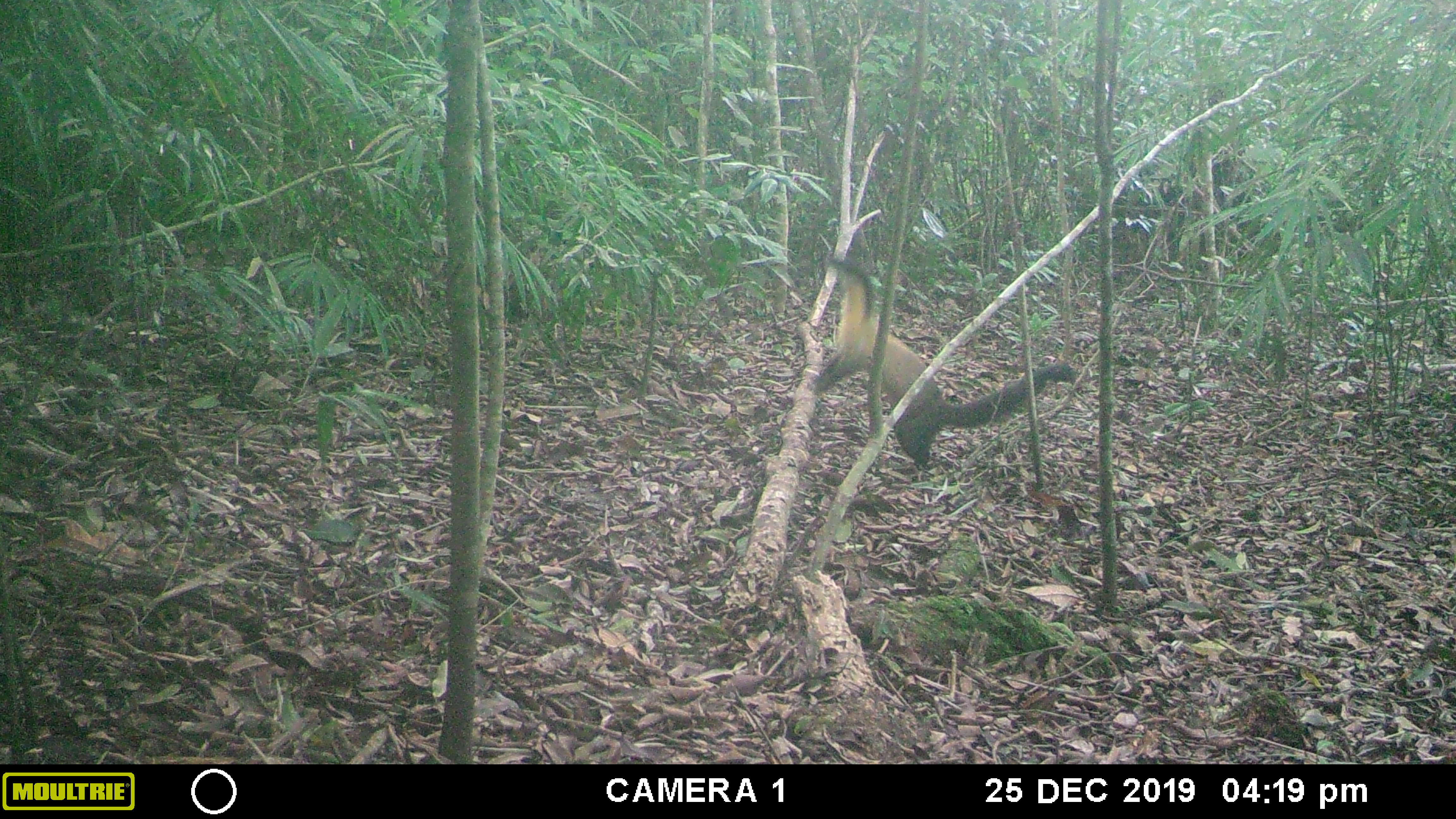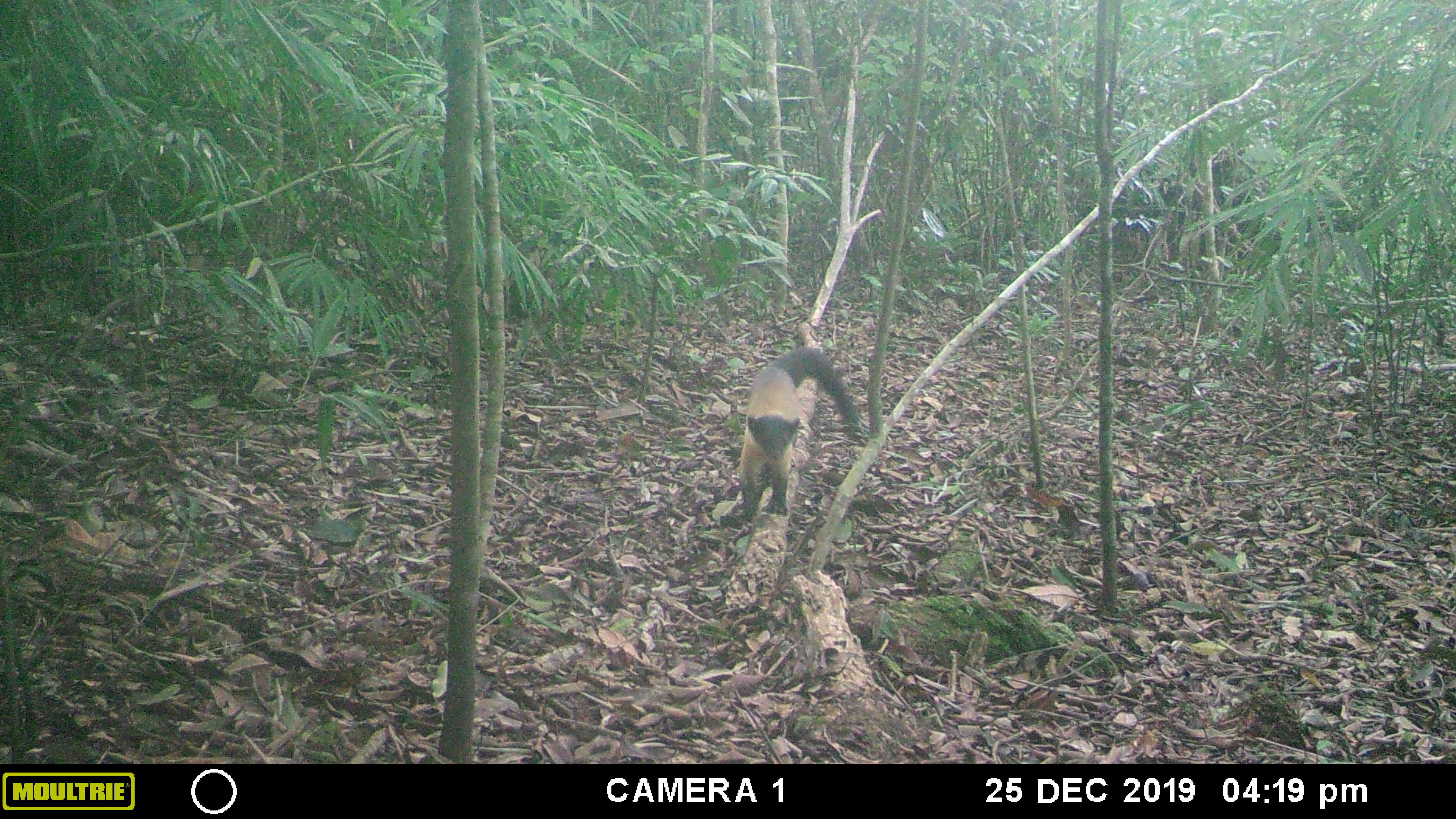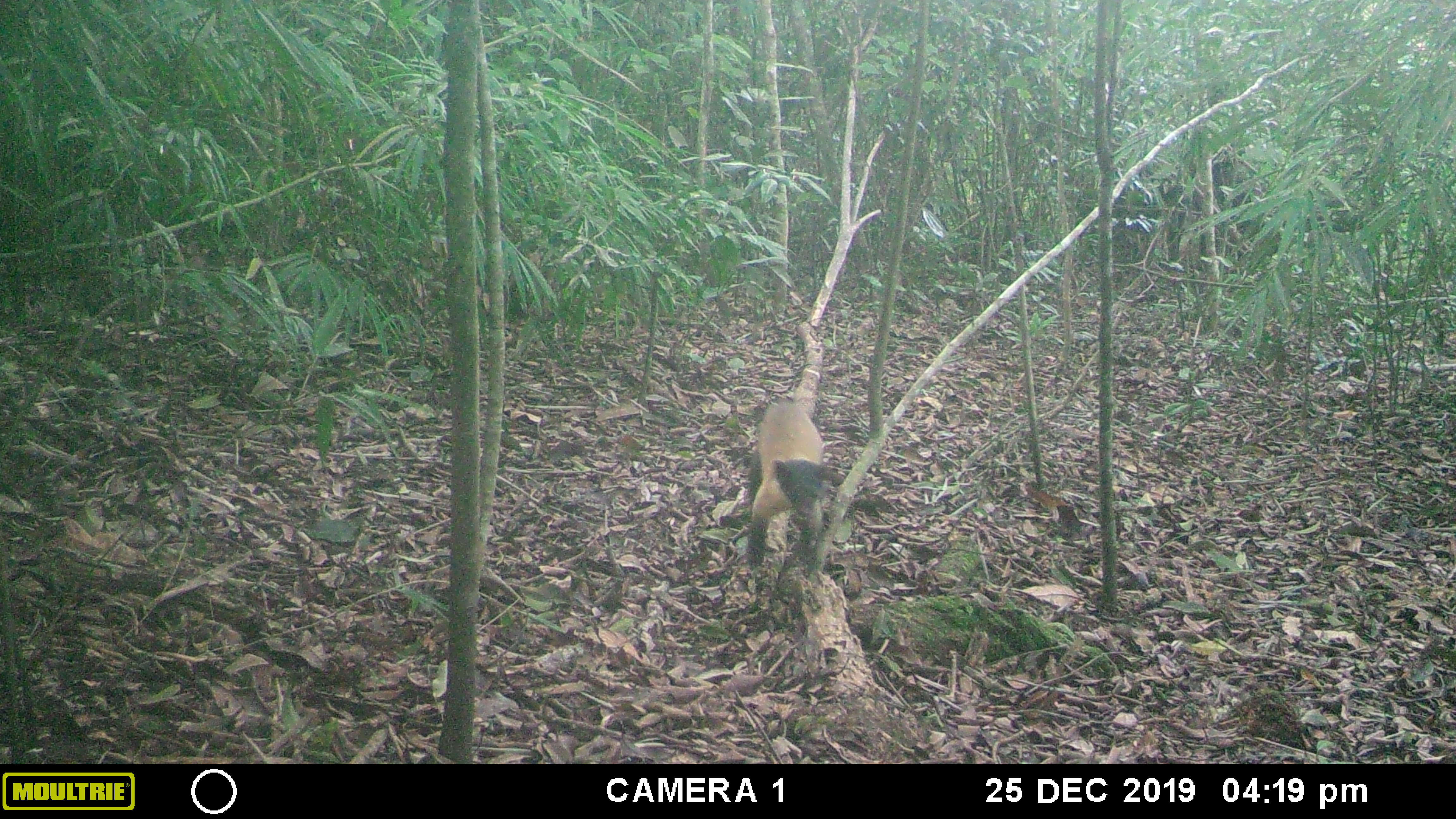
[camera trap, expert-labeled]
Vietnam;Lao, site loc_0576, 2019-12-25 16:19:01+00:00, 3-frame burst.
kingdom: Animalia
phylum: Chordata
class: Mammalia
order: Carnivora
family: Mustelidae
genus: Martes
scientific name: Martes flavigula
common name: yellow-throated marten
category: yellow throated marten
Yellow throated marten (yellow-throated marten) (Martes flavigula). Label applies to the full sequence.